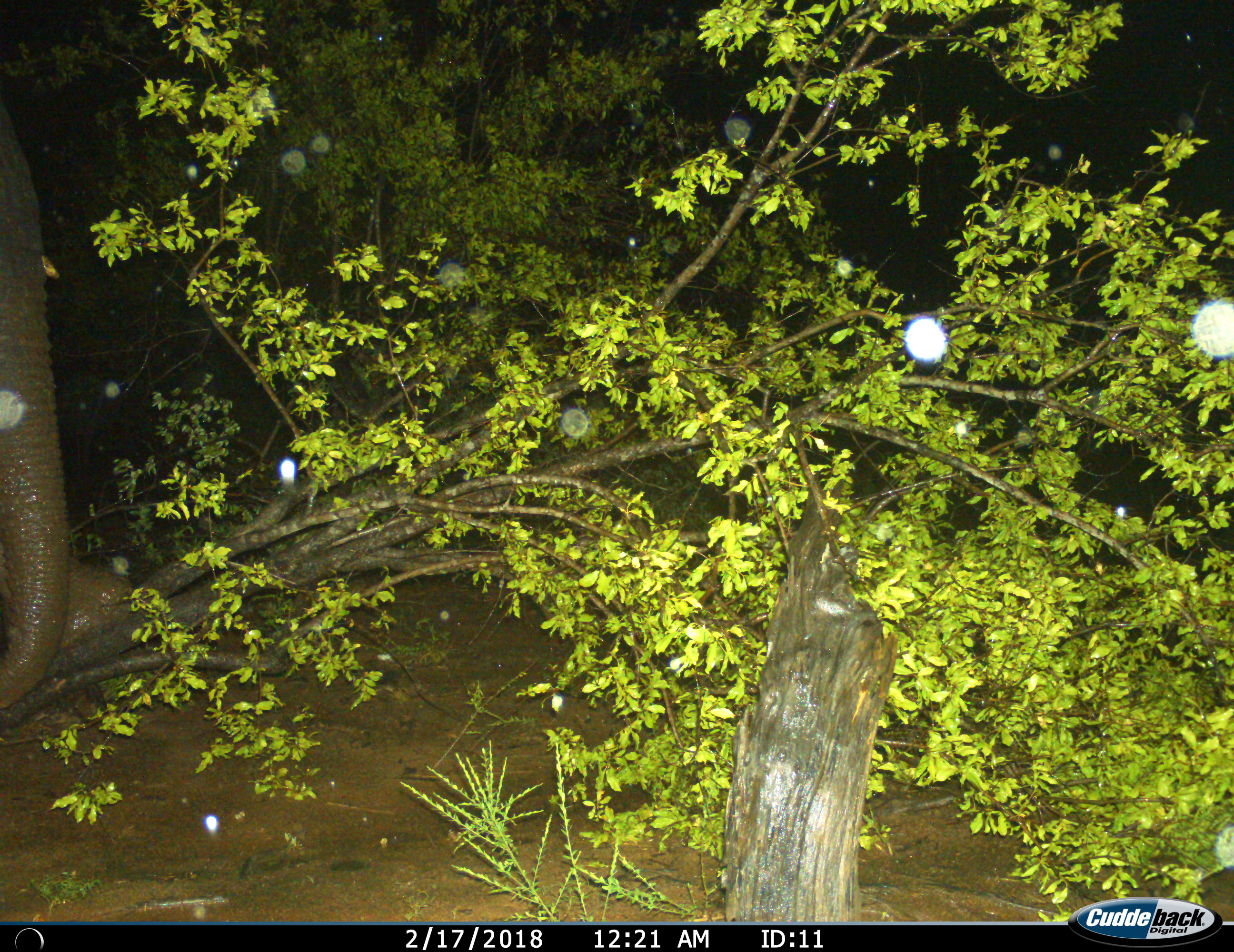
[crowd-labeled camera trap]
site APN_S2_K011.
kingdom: Animalia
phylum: Chordata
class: Mammalia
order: Proboscidea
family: Elephantidae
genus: Loxodonta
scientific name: Loxodonta africana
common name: african bush elephant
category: elephant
Elephant (african bush elephant) (Loxodonta africana), count 1. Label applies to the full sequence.